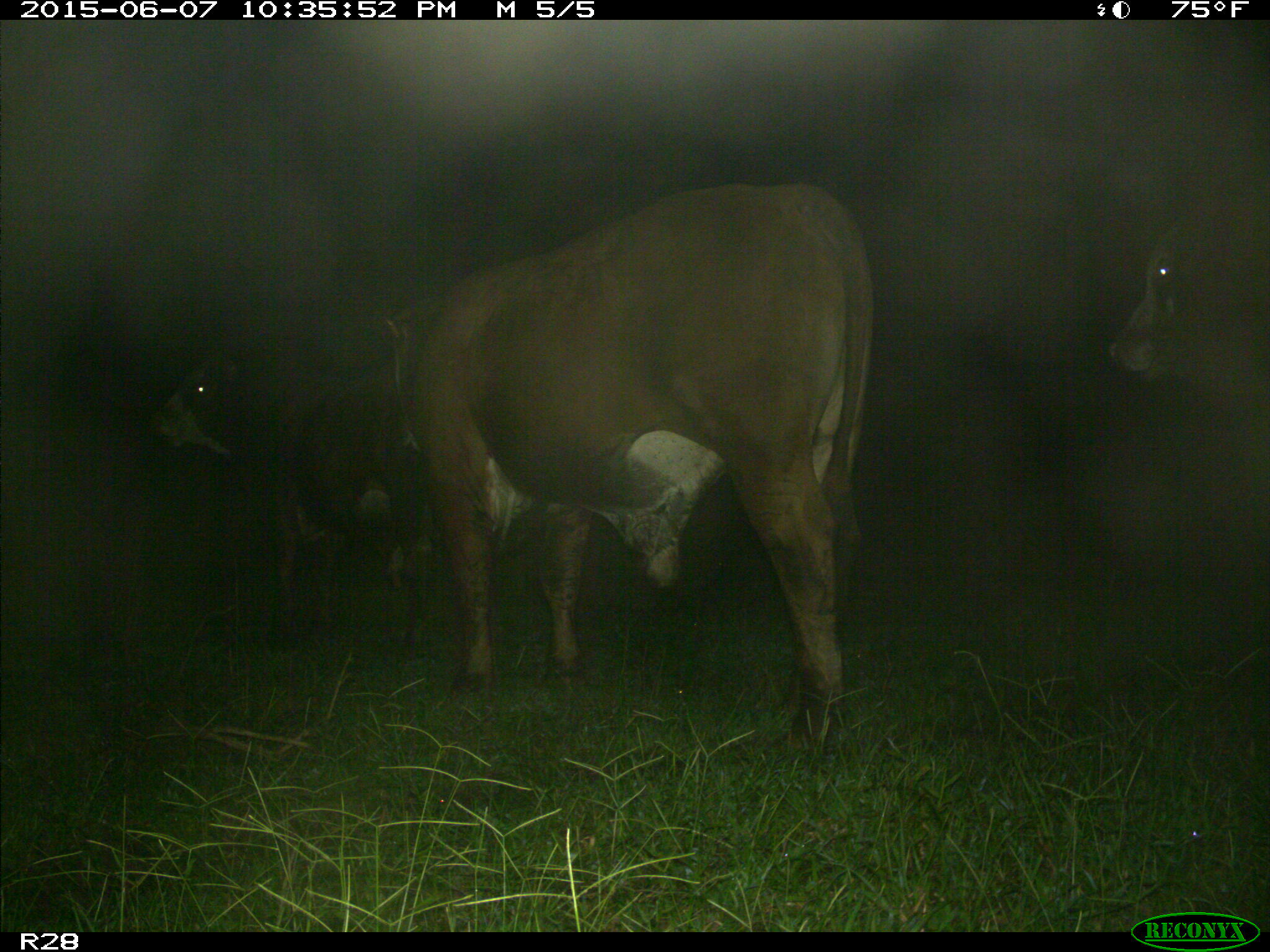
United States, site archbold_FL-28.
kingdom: Animalia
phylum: Chordata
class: Mammalia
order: Artiodactyla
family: Bovidae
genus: Bos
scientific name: Bos taurus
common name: domestic cow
Bos taurus (domestic cow).